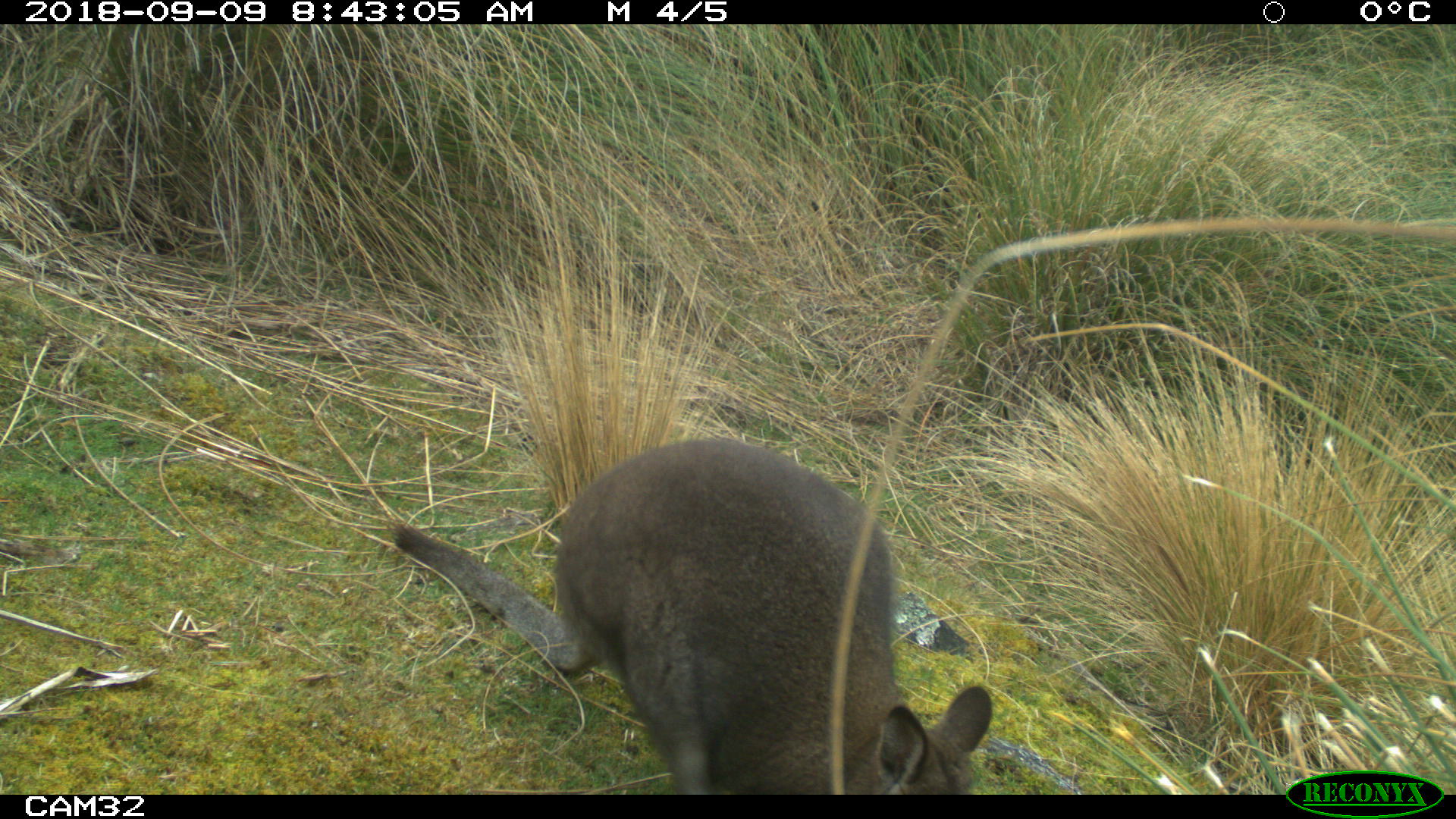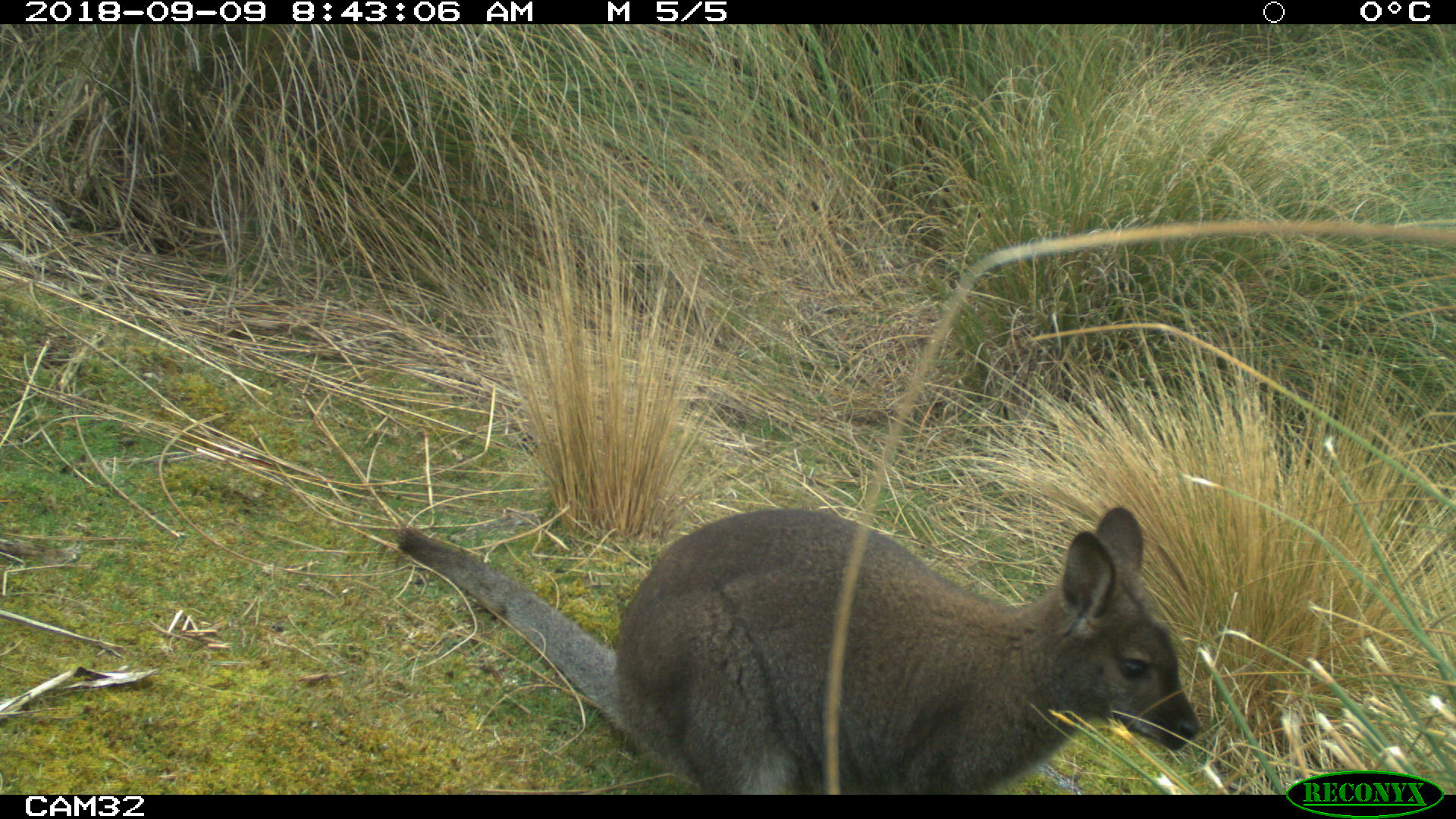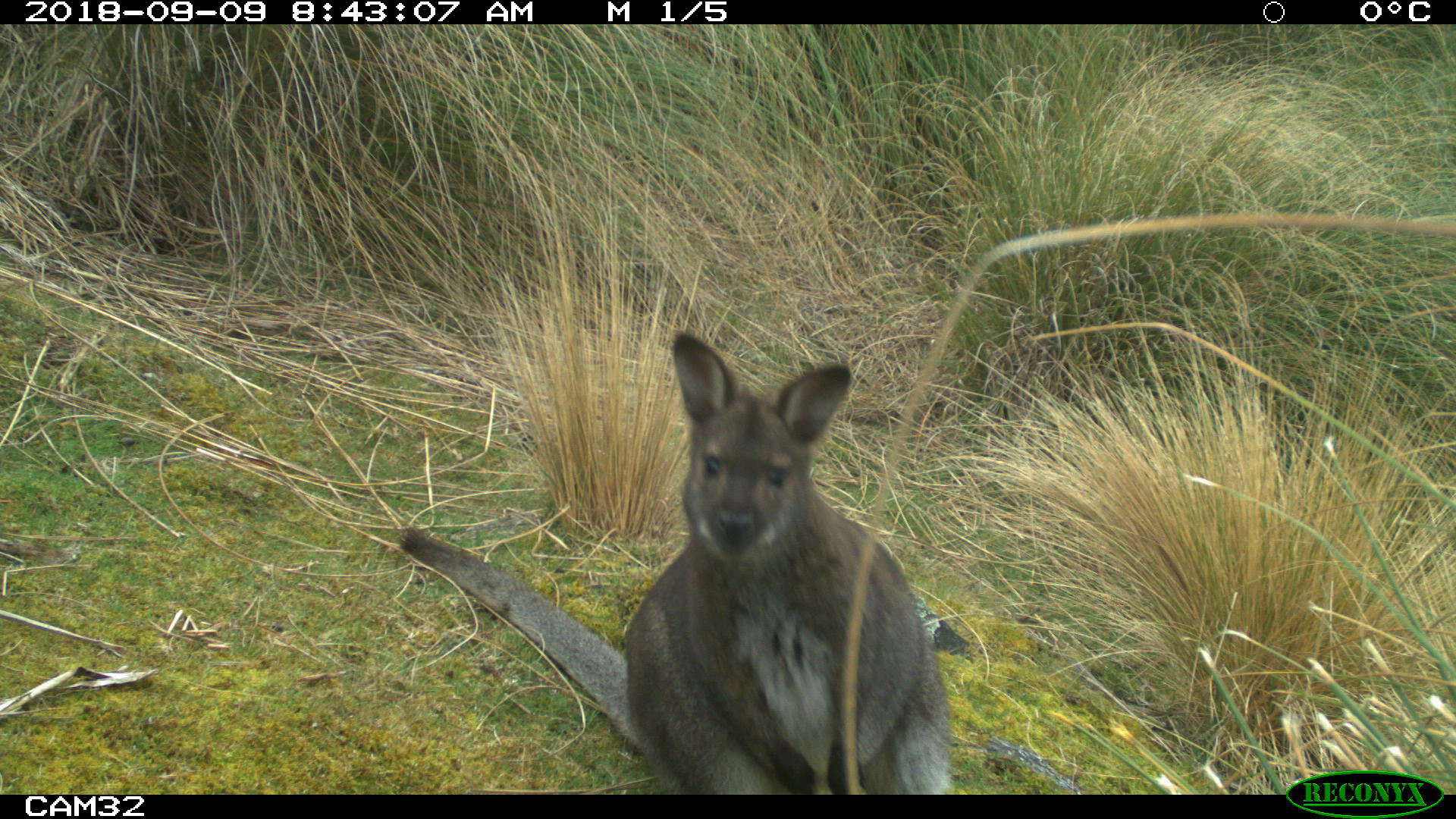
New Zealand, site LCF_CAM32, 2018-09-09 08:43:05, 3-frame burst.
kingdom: Animalia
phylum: Chordata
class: Mammalia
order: Diprotodontia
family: Macropodidae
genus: Notamacropus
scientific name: Notamacropus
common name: wallaby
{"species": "wallaby (Notamacropus)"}